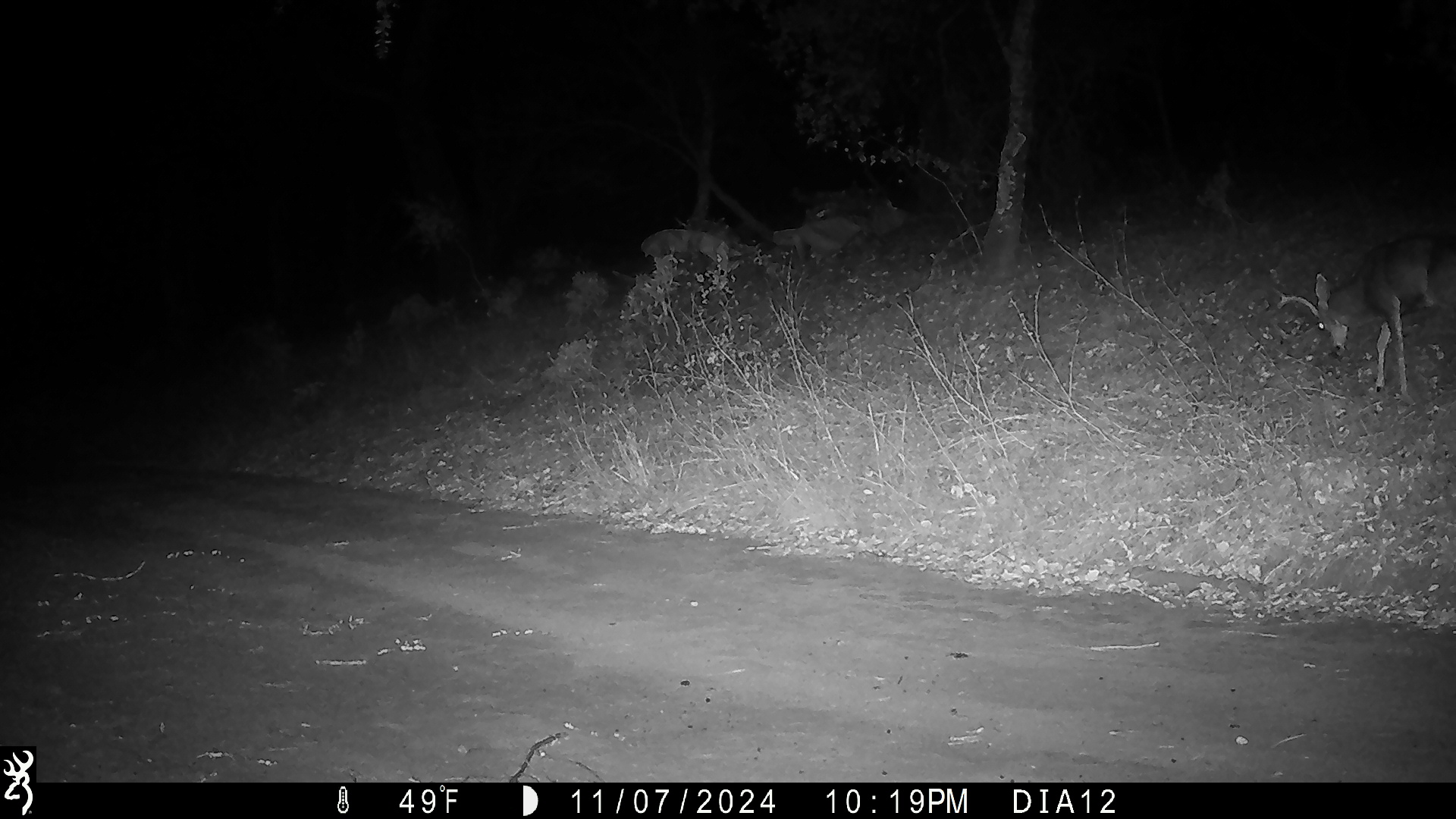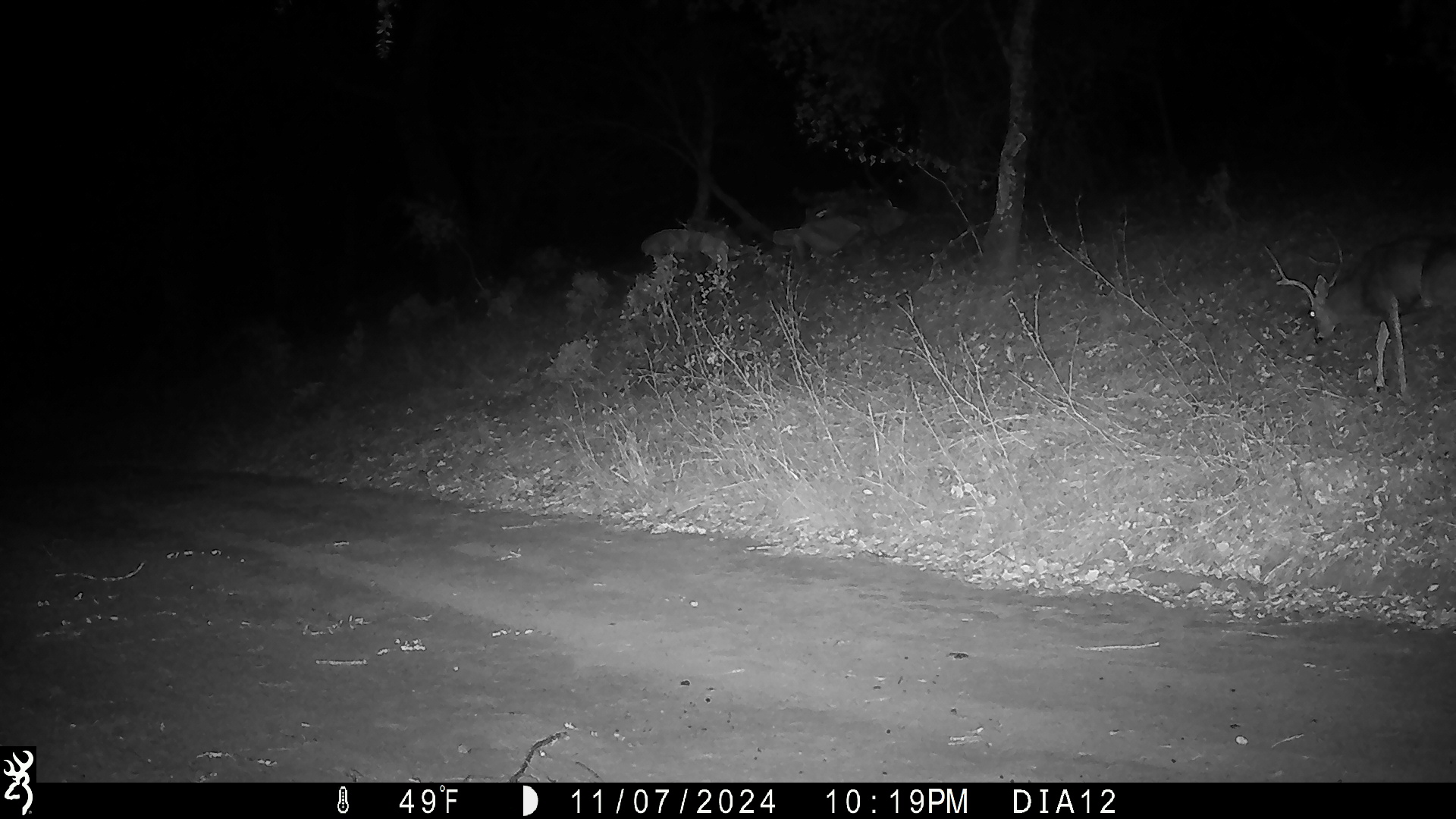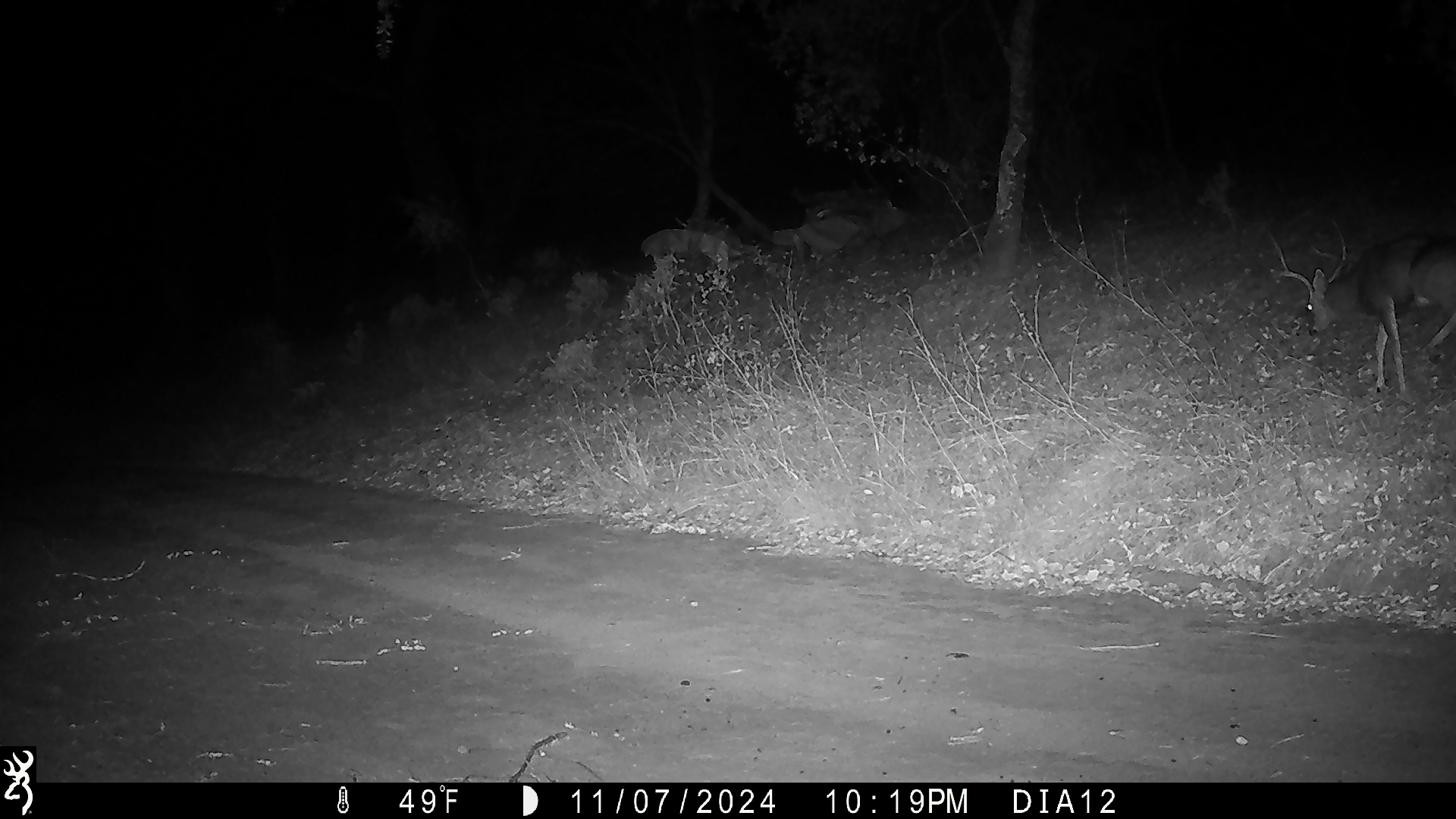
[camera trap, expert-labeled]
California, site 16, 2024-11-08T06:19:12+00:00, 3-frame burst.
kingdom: Animalia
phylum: Chordata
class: Mammalia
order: Artiodactyla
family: Cervidae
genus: Odocoileus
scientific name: Odocoileus hemionus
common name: mule deer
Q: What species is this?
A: Mule deer (Odocoileus hemionus).